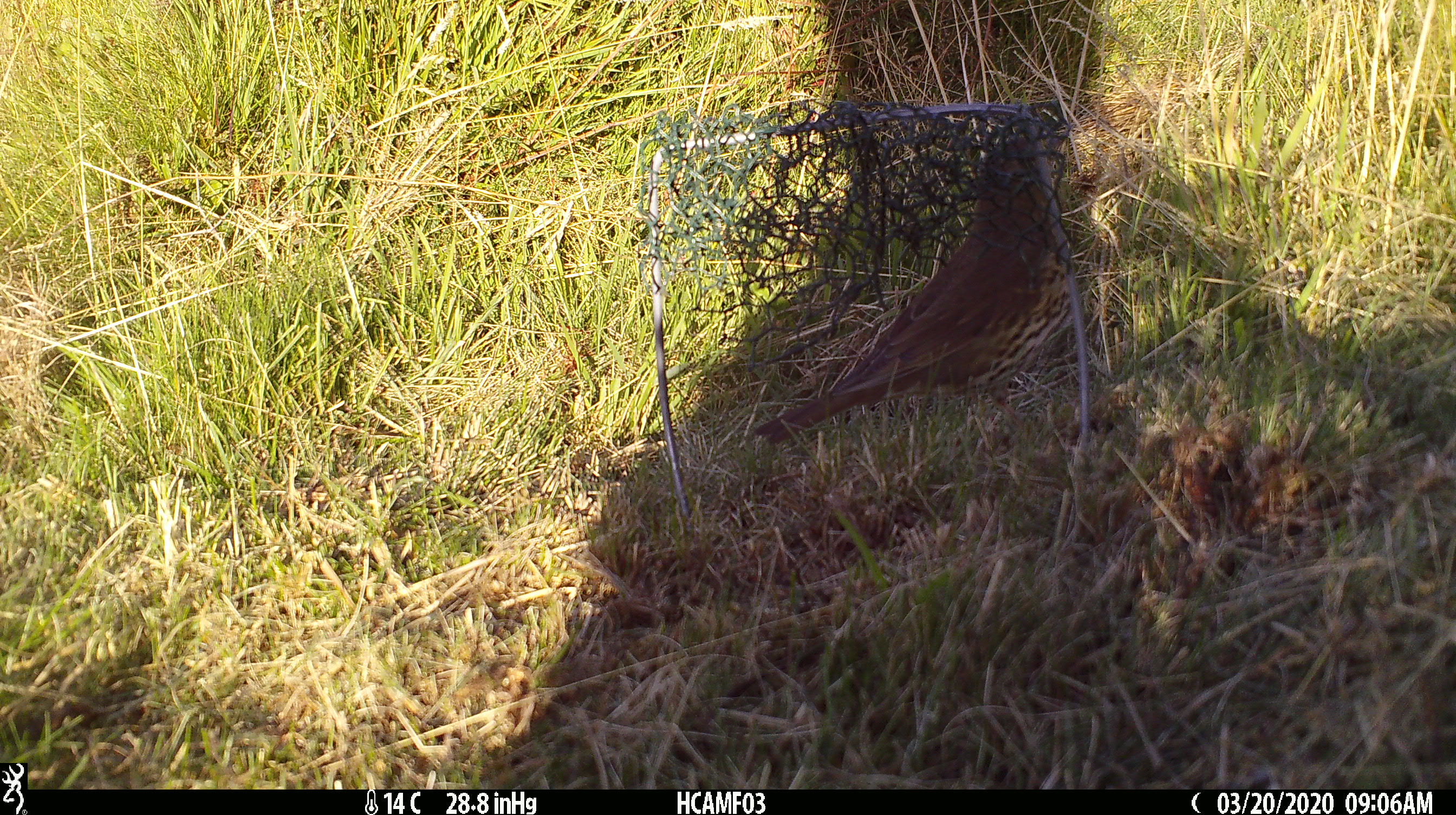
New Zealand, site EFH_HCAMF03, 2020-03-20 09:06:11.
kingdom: Animalia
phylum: Chordata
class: Aves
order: Passeriformes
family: Turdidae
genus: Turdus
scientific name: Turdus philomelos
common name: song thrush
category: thrush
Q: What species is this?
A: Thrush (song thrush) (Turdus philomelos).